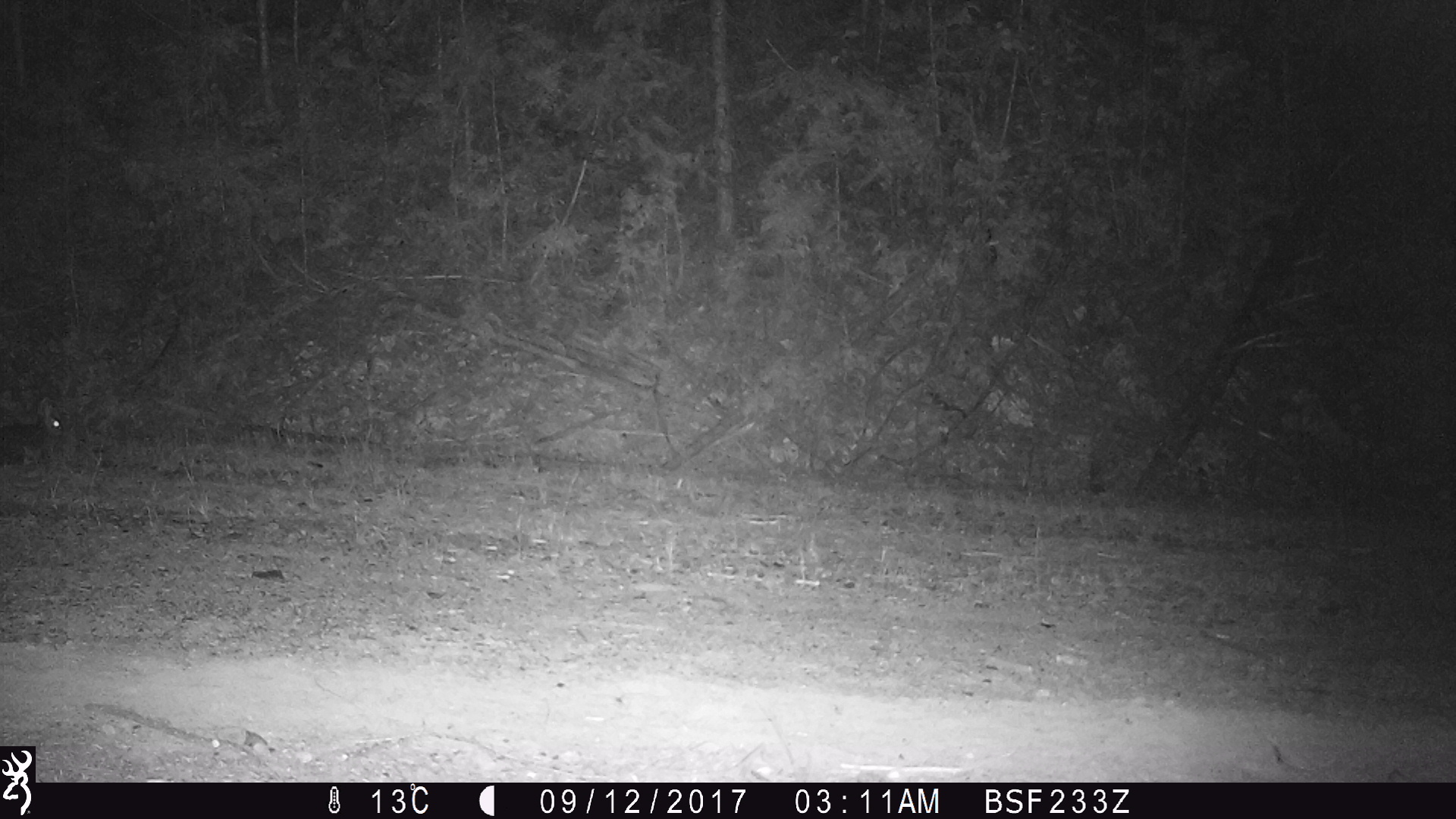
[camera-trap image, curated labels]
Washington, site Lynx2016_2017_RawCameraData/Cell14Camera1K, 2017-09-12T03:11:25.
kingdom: Animalia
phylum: Chordata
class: Mammalia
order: Lagomorpha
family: Leporidae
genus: Lepus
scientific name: Lepus americanus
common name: snowshoe hare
Lepus americanus (snowshoe hare). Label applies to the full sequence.